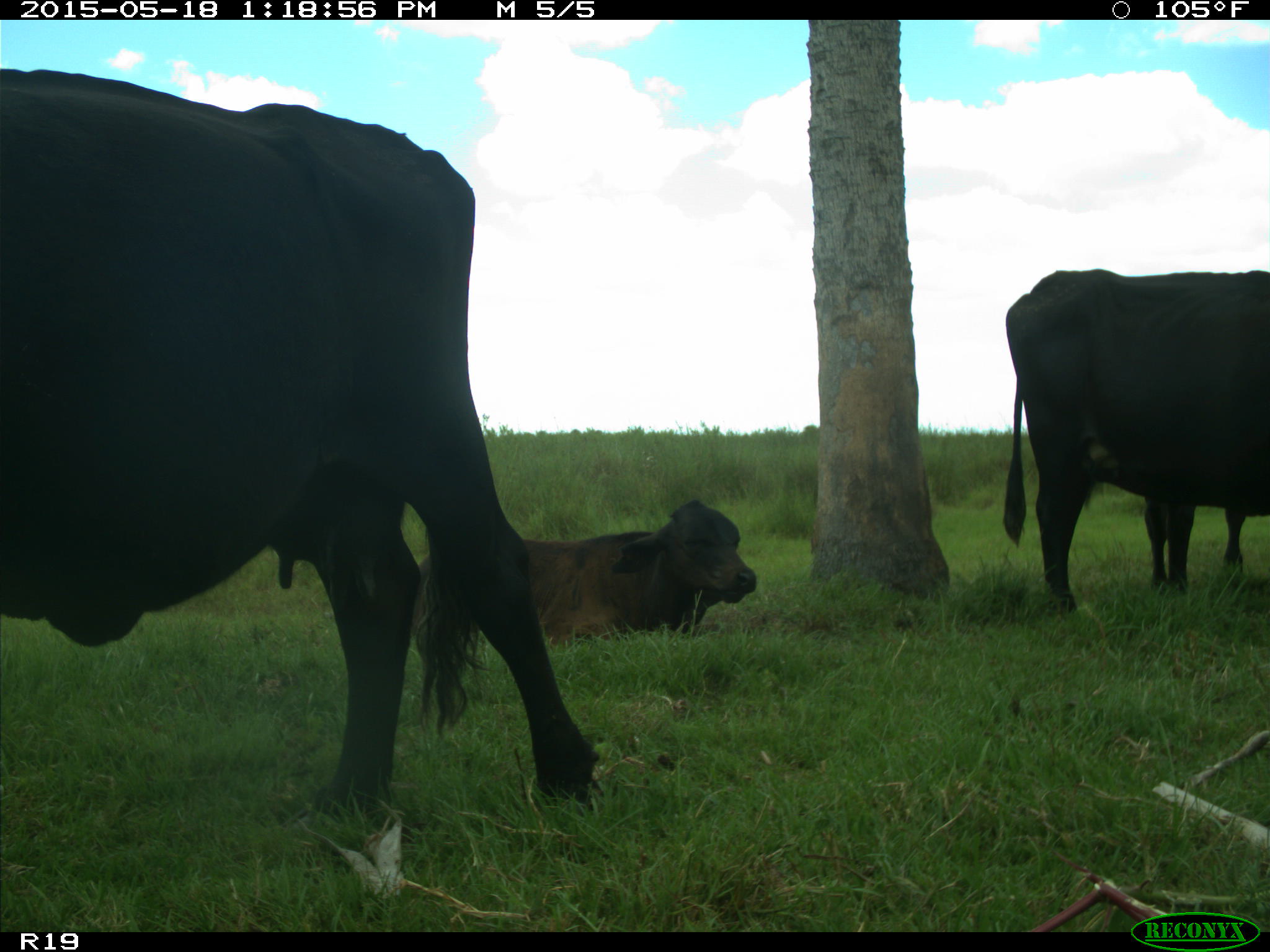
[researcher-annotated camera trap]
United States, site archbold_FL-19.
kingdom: Animalia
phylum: Chordata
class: Mammalia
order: Artiodactyla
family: Bovidae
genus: Bos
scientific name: Bos taurus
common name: domestic cow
Bos taurus (domestic cow).